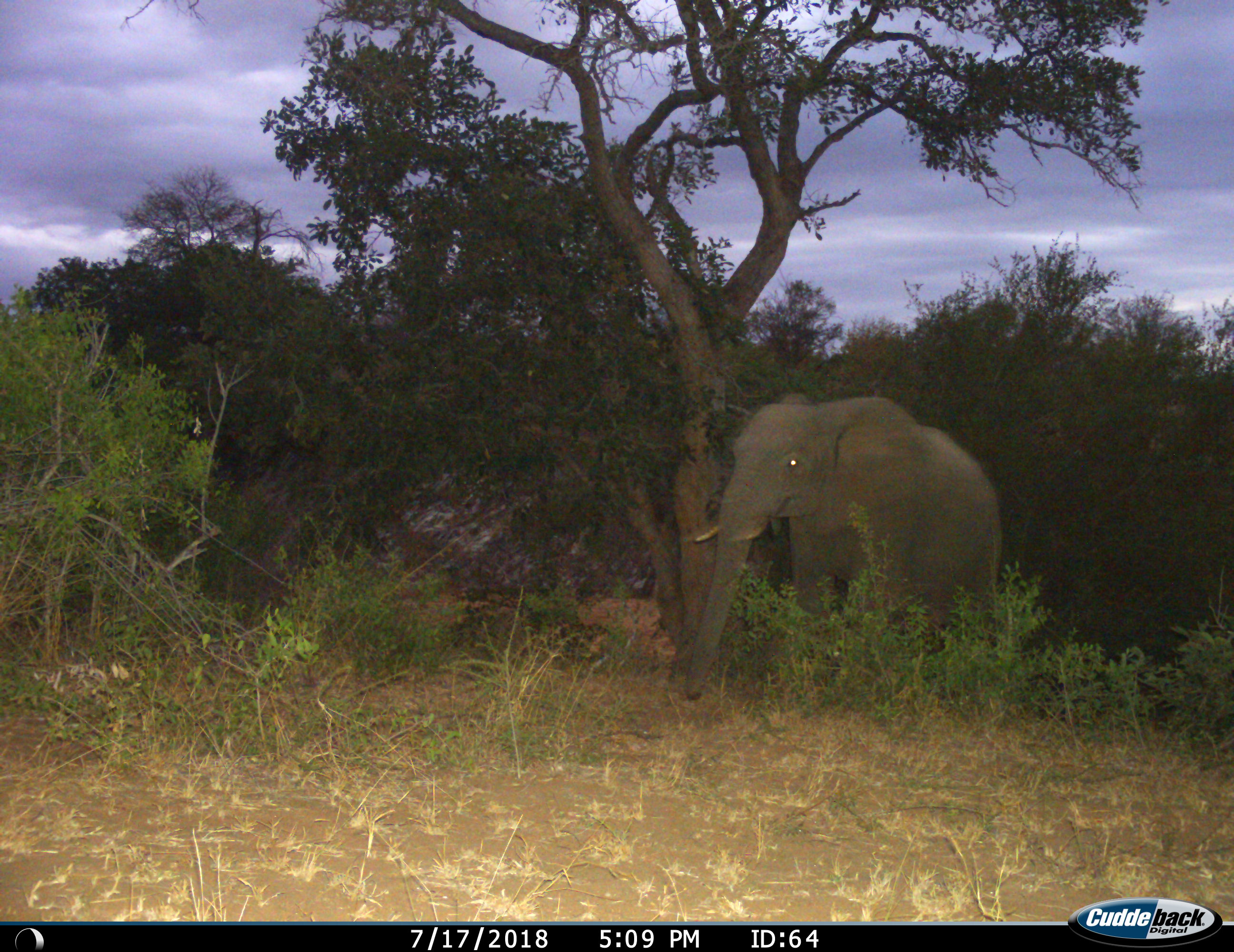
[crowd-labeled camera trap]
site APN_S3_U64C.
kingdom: Animalia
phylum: Chordata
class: Mammalia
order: Proboscidea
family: Elephantidae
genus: Loxodonta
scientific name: Loxodonta africana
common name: african bush elephant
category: elephant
Elephant (african bush elephant) (Loxodonta africana), count 1. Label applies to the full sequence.